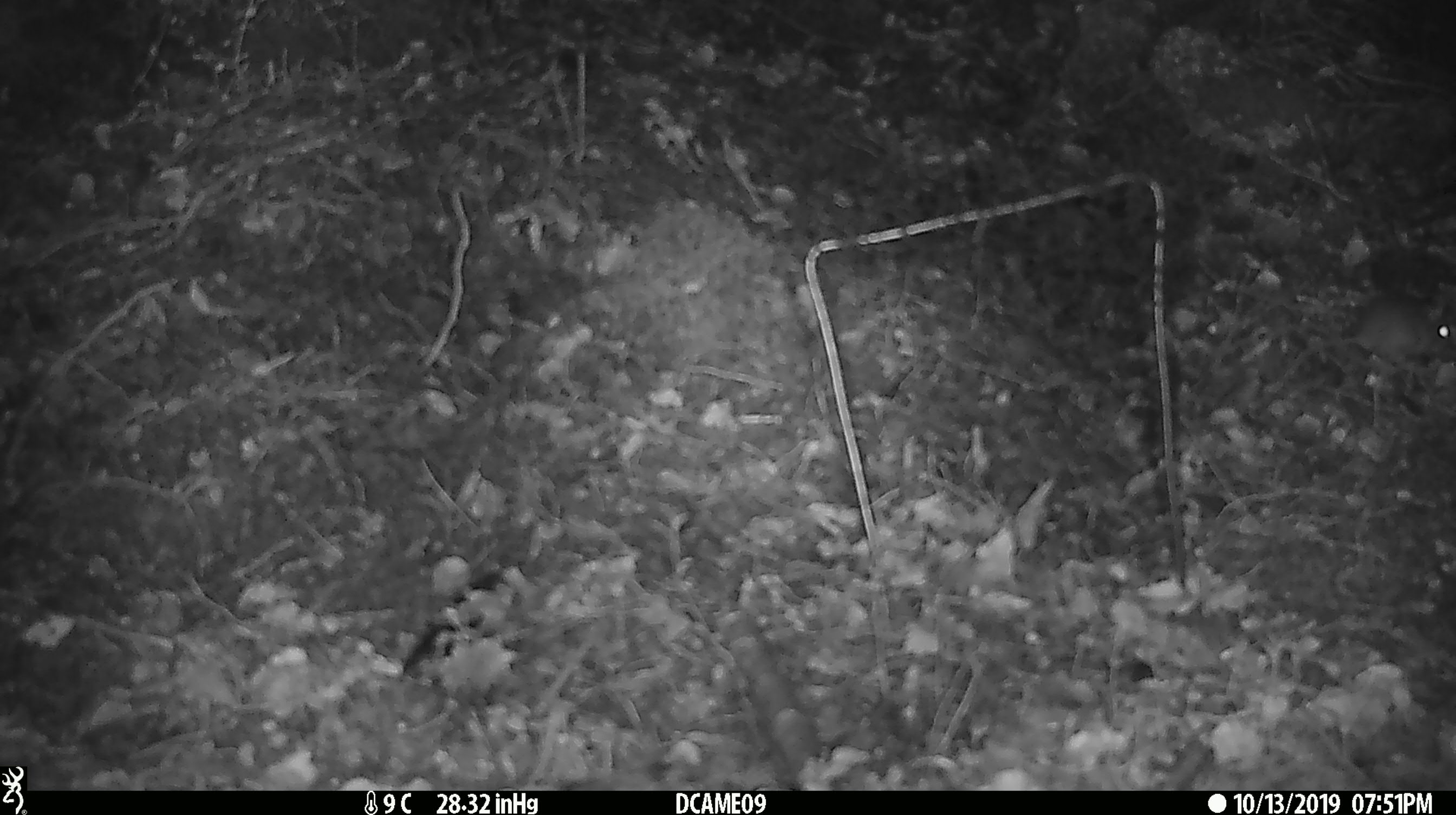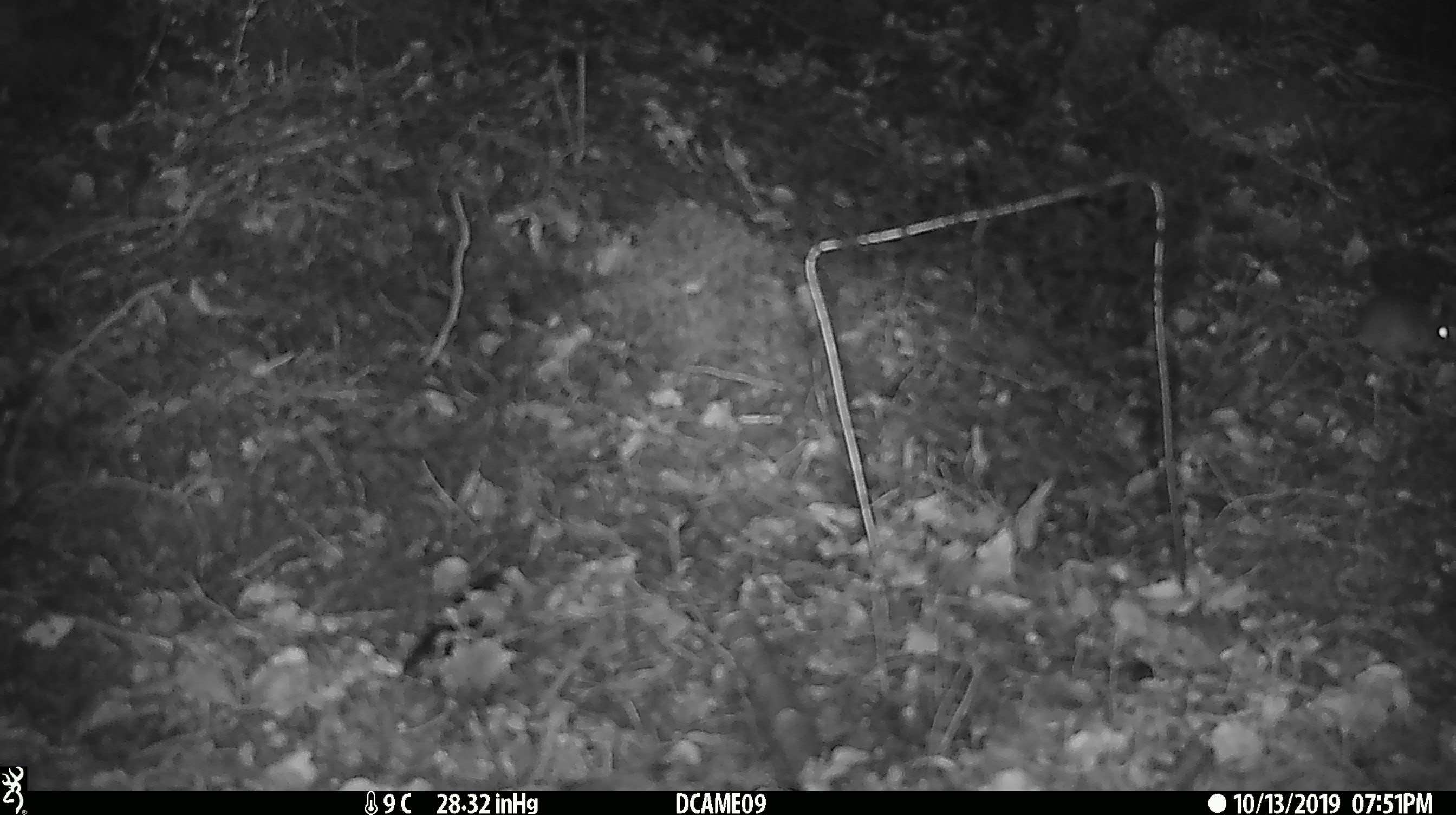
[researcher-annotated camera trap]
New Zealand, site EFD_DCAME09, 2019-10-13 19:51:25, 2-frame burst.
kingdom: Animalia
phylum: Chordata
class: Mammalia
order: Rodentia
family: Muridae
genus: Mus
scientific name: Mus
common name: mouse